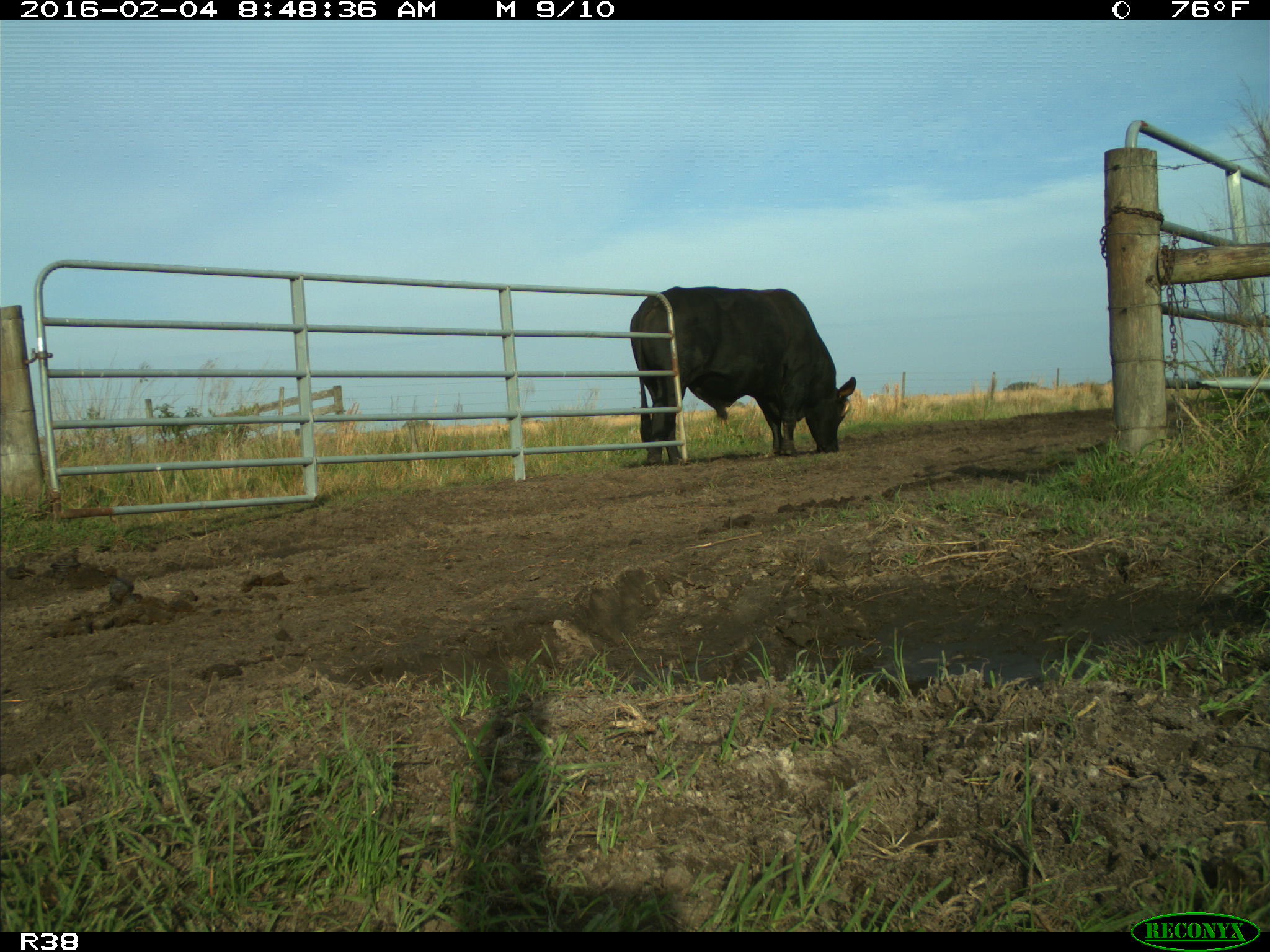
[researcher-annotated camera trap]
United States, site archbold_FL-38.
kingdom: Animalia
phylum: Chordata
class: Mammalia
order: Artiodactyla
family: Bovidae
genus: Bos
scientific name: Bos taurus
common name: domestic cow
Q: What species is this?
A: Bos taurus (domestic cow).